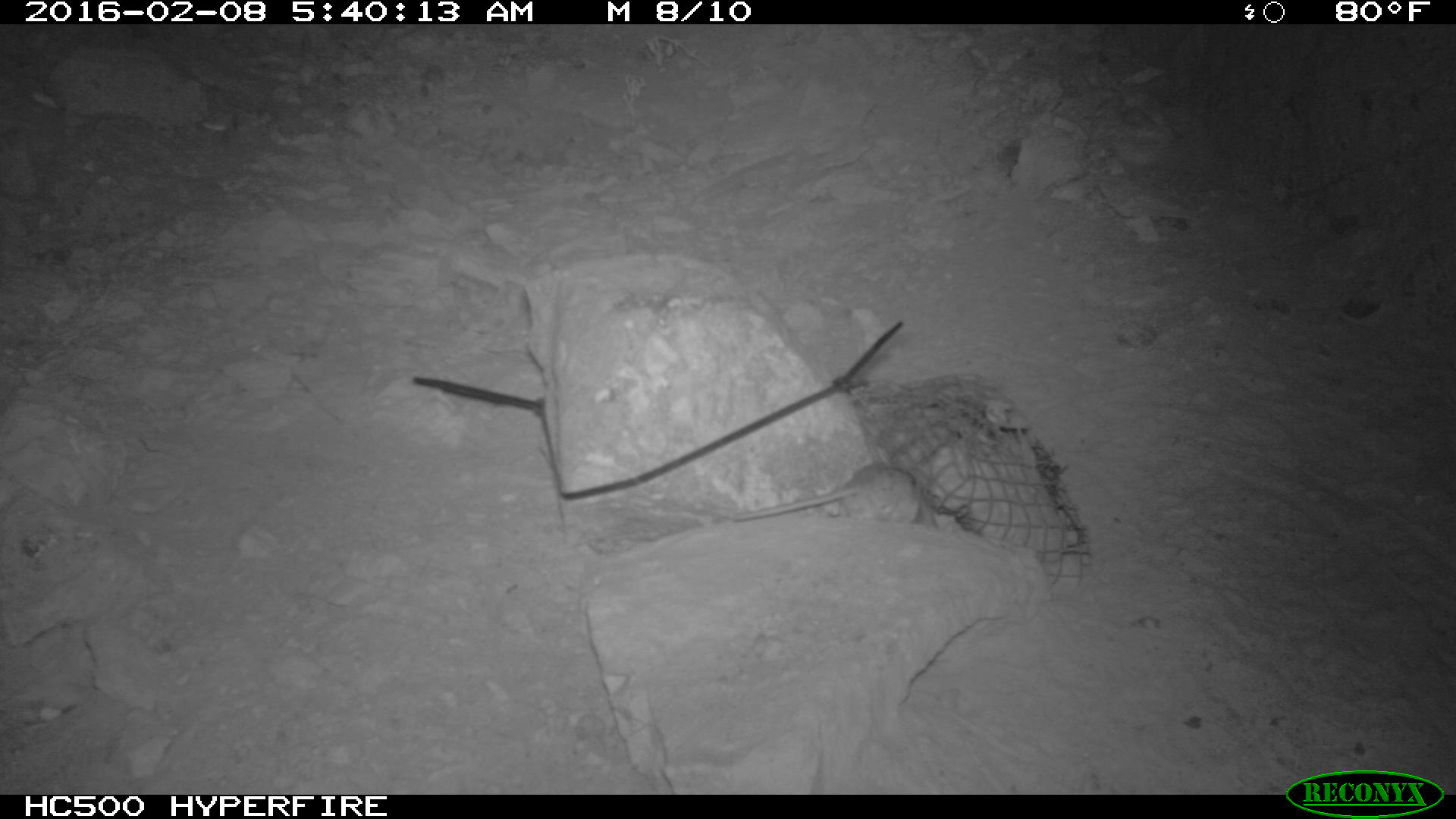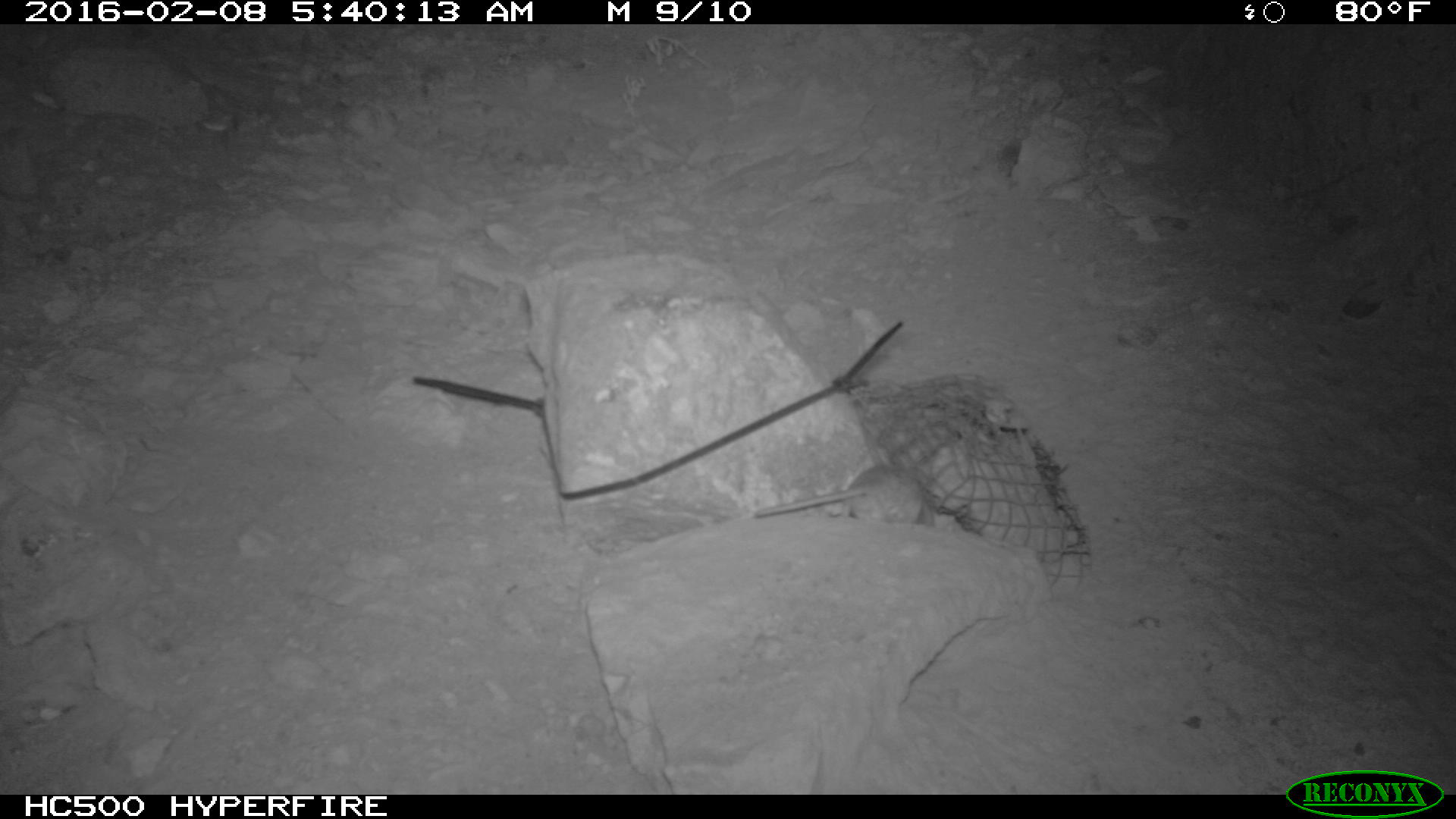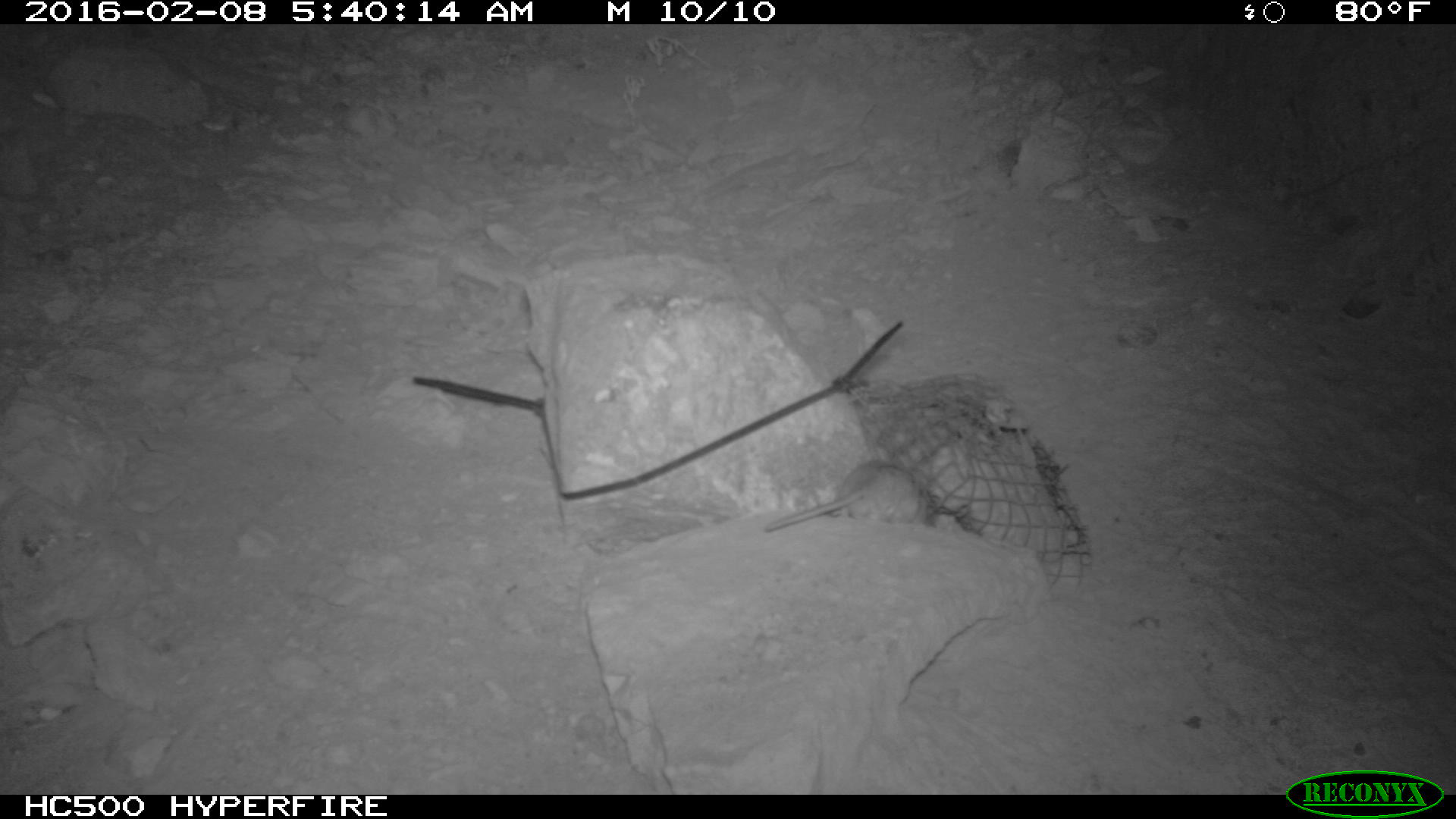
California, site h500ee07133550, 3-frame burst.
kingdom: Animalia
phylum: Chordata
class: Mammalia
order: Rodentia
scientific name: Rodentia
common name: rodent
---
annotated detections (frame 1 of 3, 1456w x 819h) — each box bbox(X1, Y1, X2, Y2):
rodent: bbox(733, 463, 937, 527)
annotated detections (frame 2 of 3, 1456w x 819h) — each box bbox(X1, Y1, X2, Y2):
rodent: bbox(749, 449, 934, 520)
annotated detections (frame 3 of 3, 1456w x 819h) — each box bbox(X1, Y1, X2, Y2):
rodent: bbox(762, 456, 930, 529)